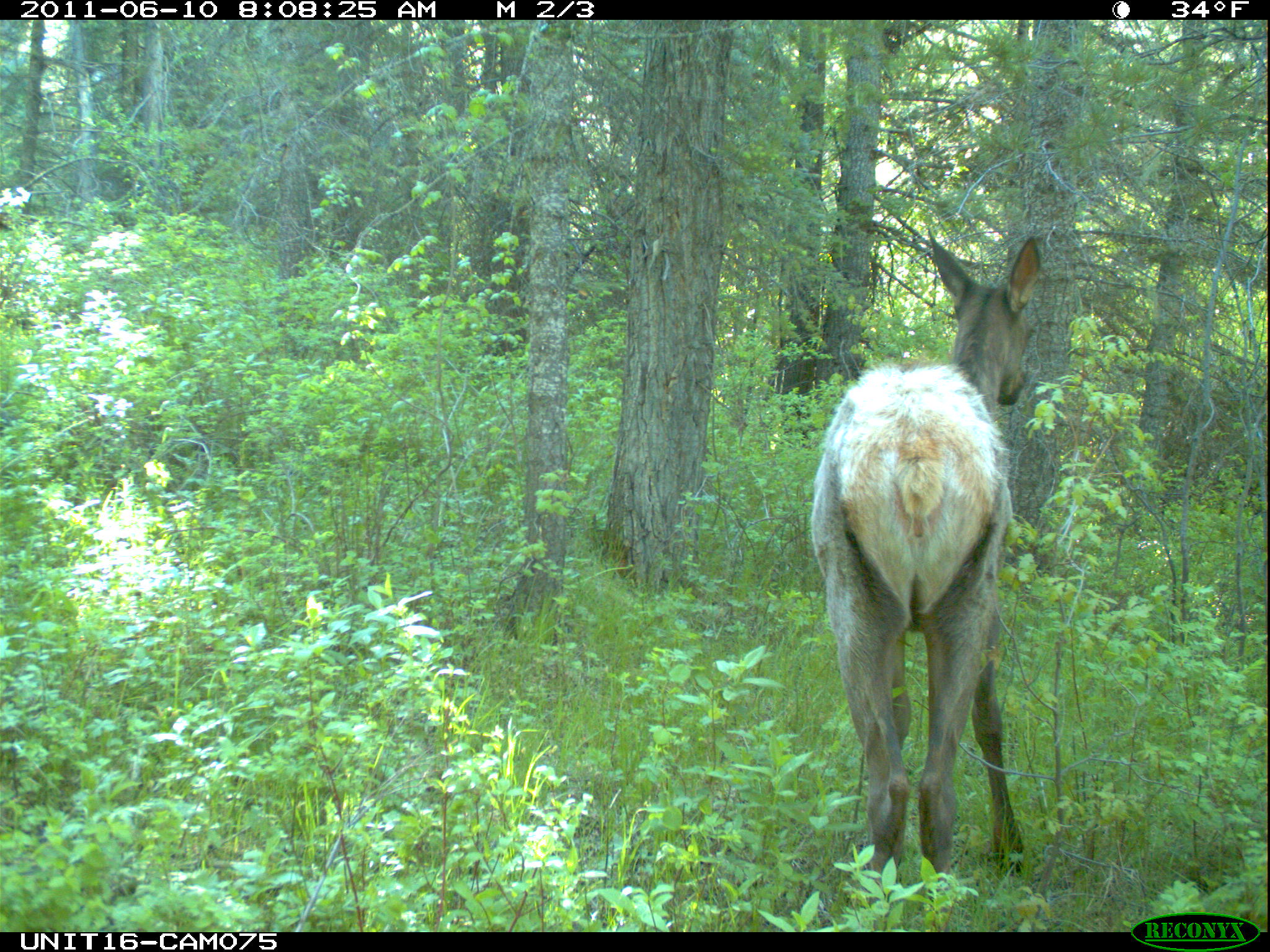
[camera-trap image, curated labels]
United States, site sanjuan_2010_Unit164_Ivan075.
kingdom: Animalia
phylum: Chordata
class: Mammalia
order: Artiodactyla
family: Cervidae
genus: Cervus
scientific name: Cervus elaphus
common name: red deer